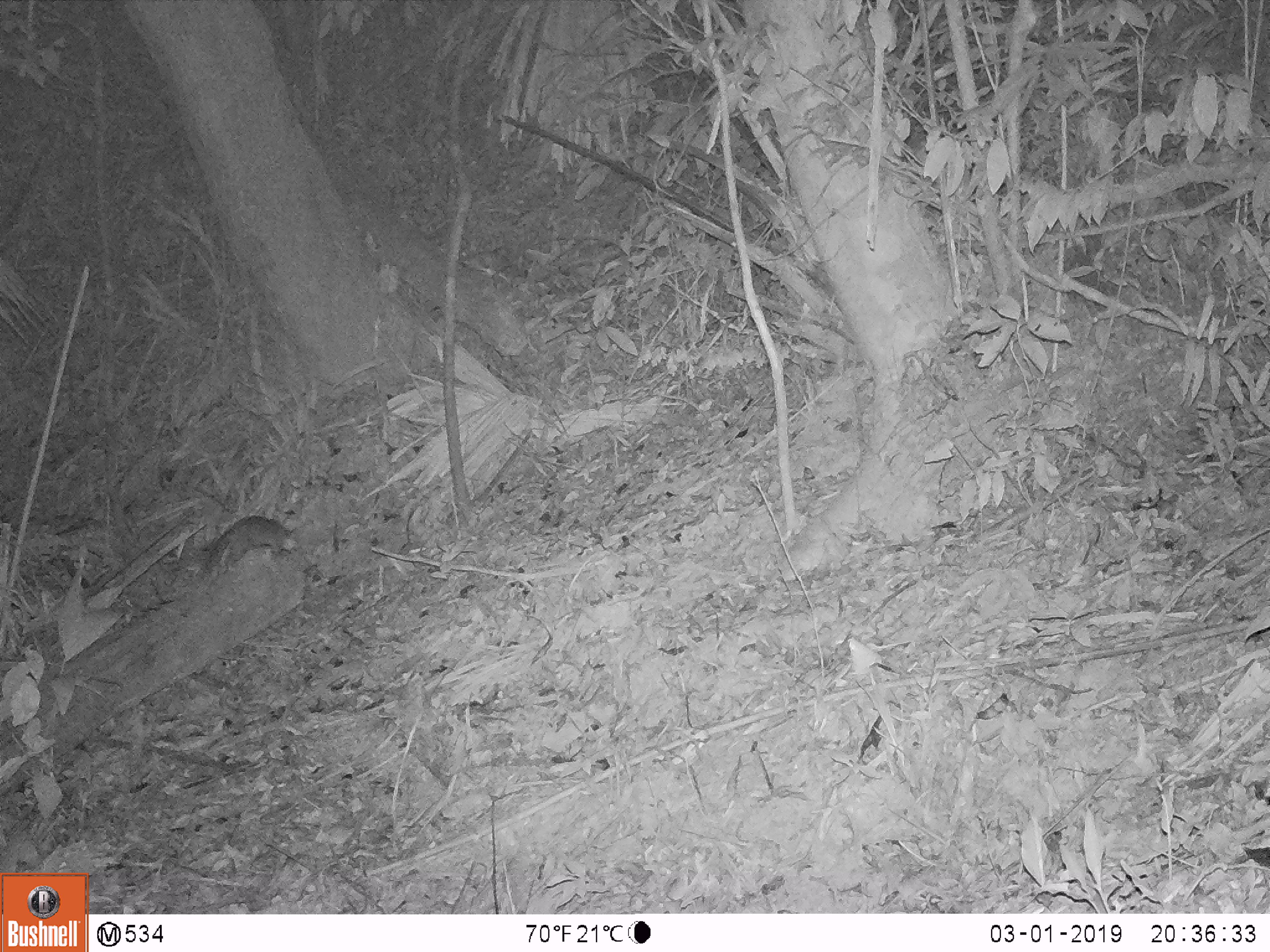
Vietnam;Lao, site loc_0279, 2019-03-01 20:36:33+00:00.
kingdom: Animalia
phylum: Chordata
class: Mammalia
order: Carnivora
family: Mustelidae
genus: Melogale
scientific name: Melogale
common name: ferret badger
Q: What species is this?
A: Ferret badger (Melogale).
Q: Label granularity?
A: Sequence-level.